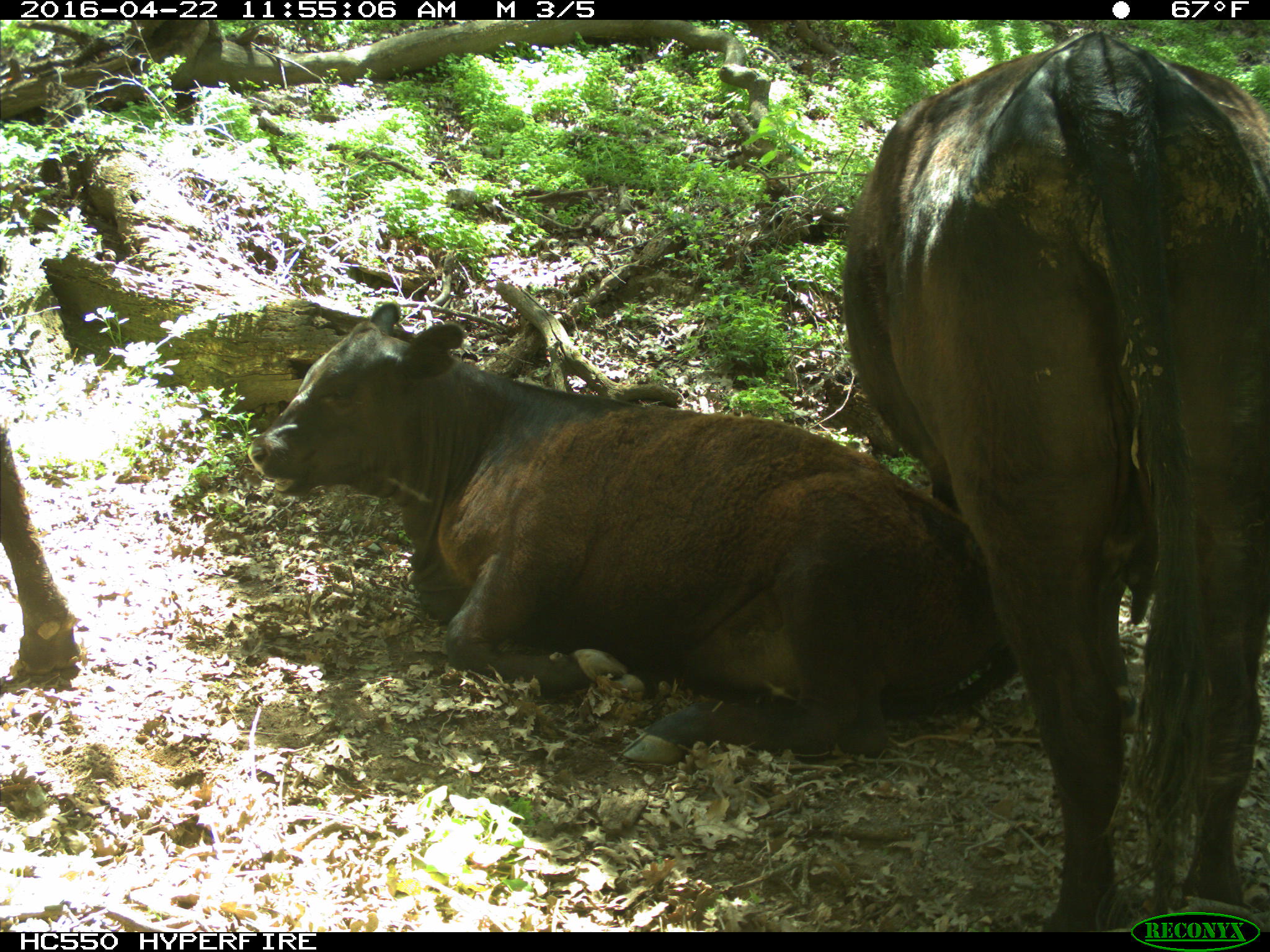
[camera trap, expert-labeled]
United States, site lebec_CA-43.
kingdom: Animalia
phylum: Chordata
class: Mammalia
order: Artiodactyla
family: Bovidae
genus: Bos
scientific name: Bos taurus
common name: domestic cow